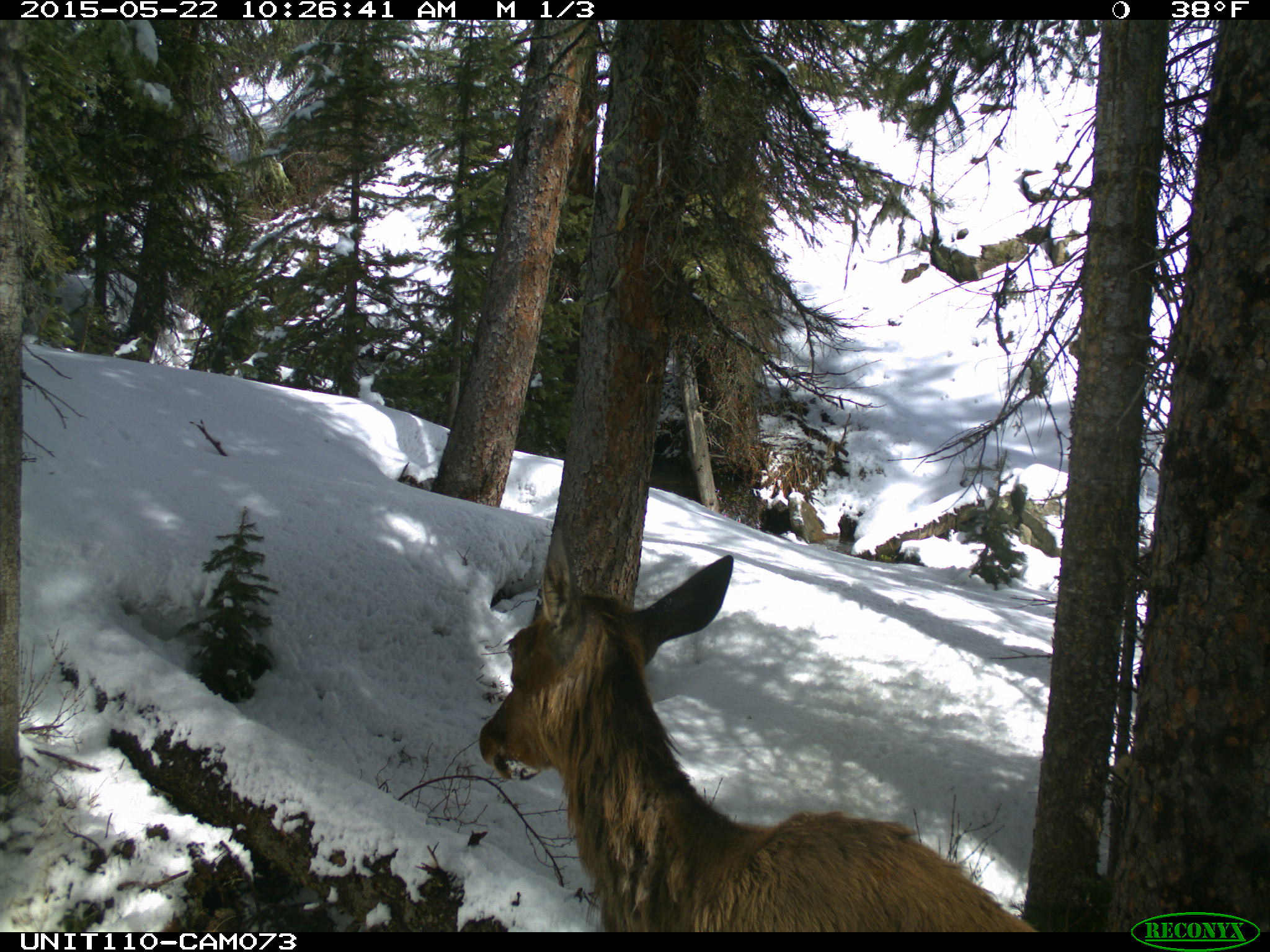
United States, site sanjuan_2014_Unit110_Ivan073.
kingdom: Animalia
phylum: Chordata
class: Mammalia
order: Artiodactyla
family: Cervidae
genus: Cervus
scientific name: Cervus elaphus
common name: red deer